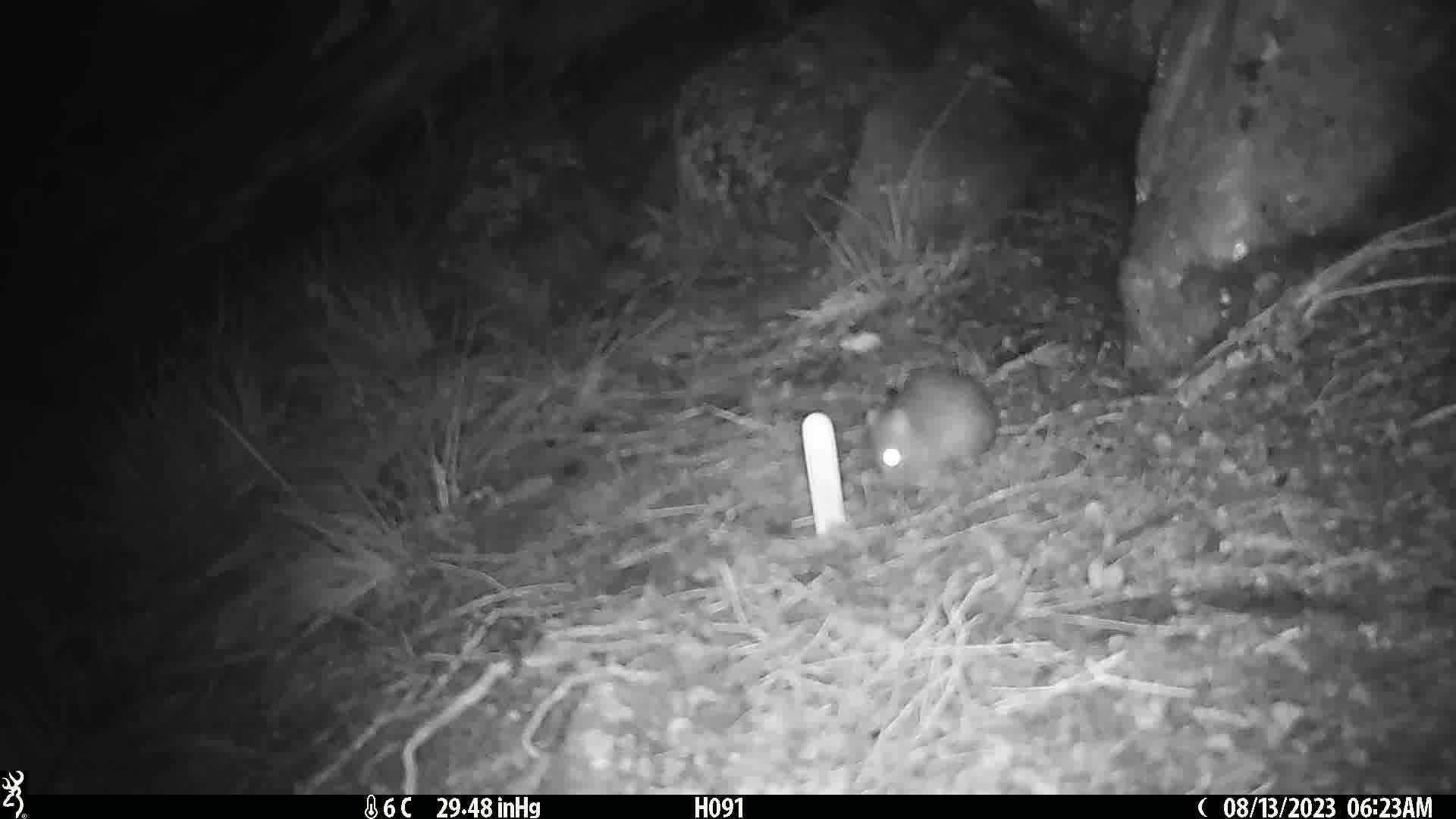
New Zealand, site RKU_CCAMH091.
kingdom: Animalia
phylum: Chordata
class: Mammalia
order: Rodentia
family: Muridae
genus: Rattus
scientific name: Rattus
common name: rat